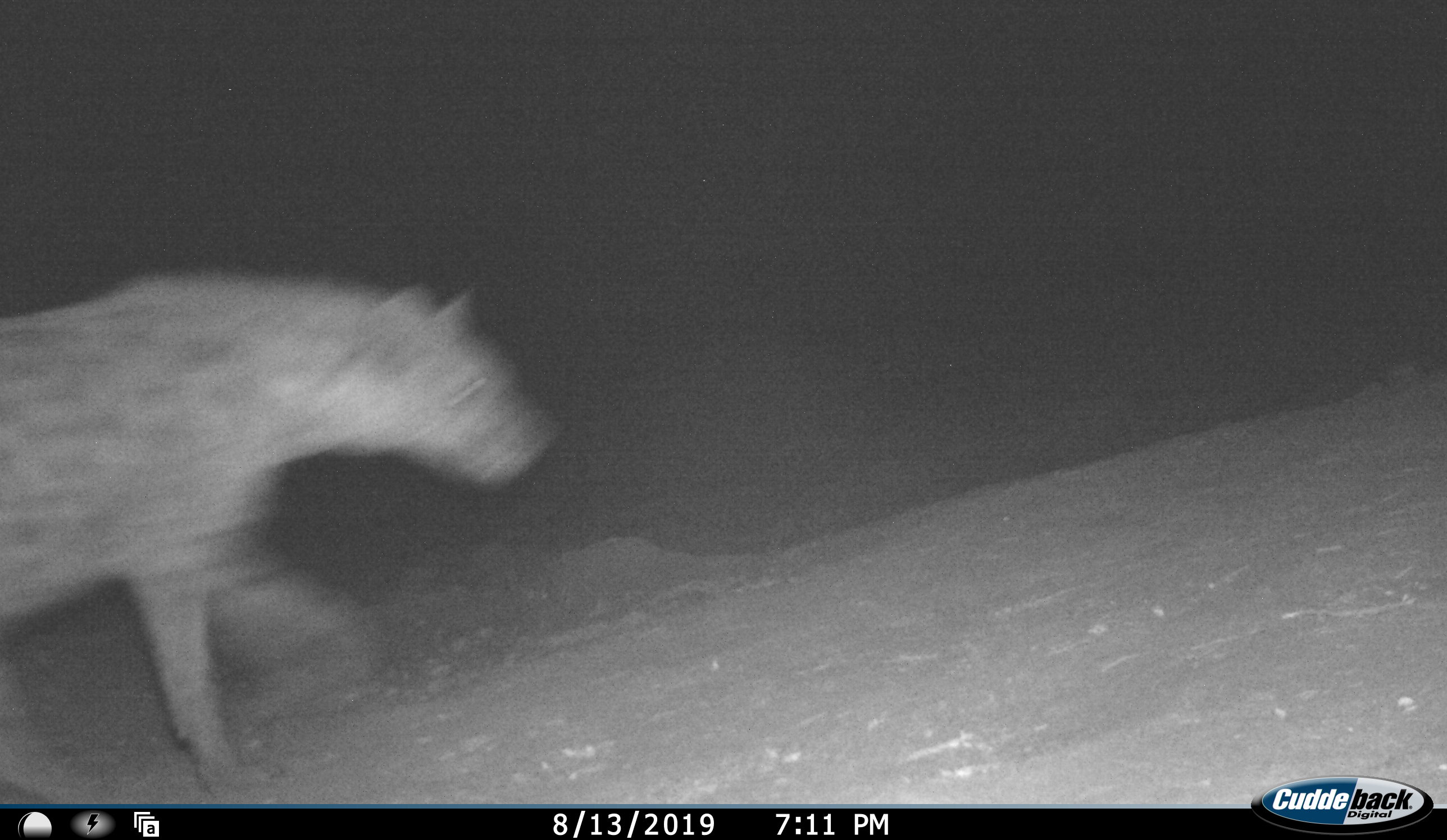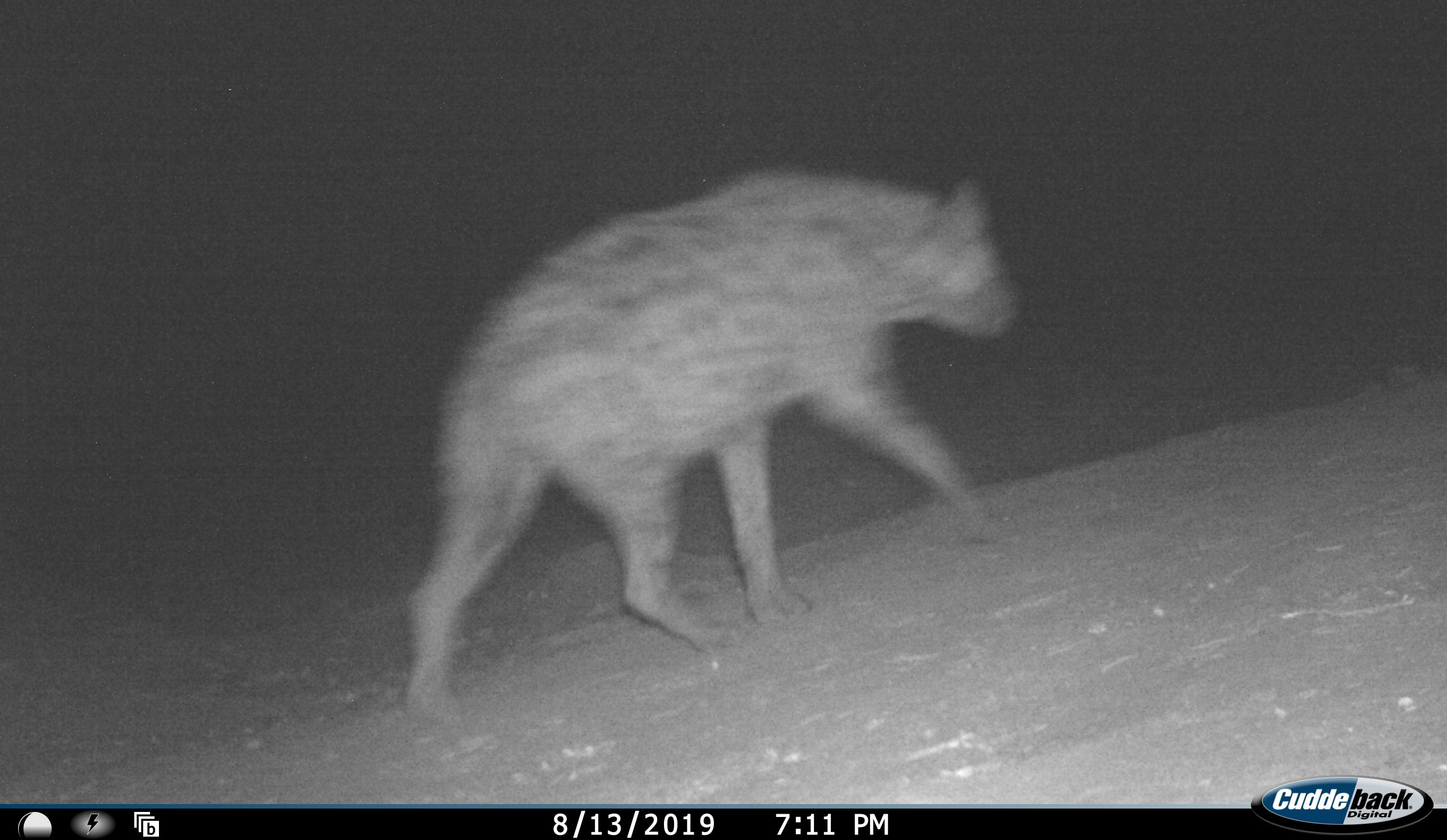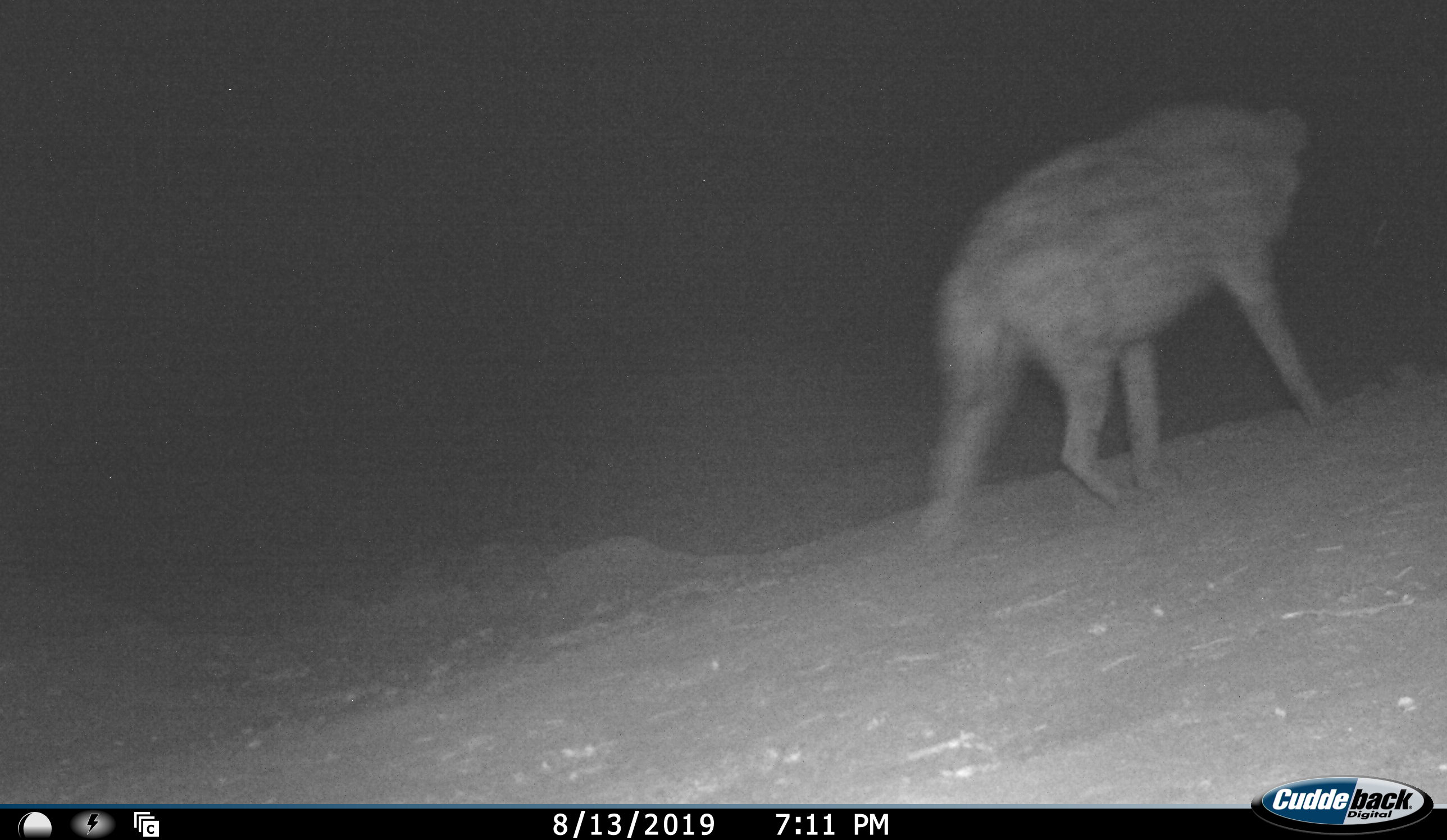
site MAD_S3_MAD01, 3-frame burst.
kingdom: Animalia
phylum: Chordata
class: Mammalia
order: Carnivora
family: Hyaenidae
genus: Crocuta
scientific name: Crocuta crocuta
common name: spotted hyena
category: hyenaspotted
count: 1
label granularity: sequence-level